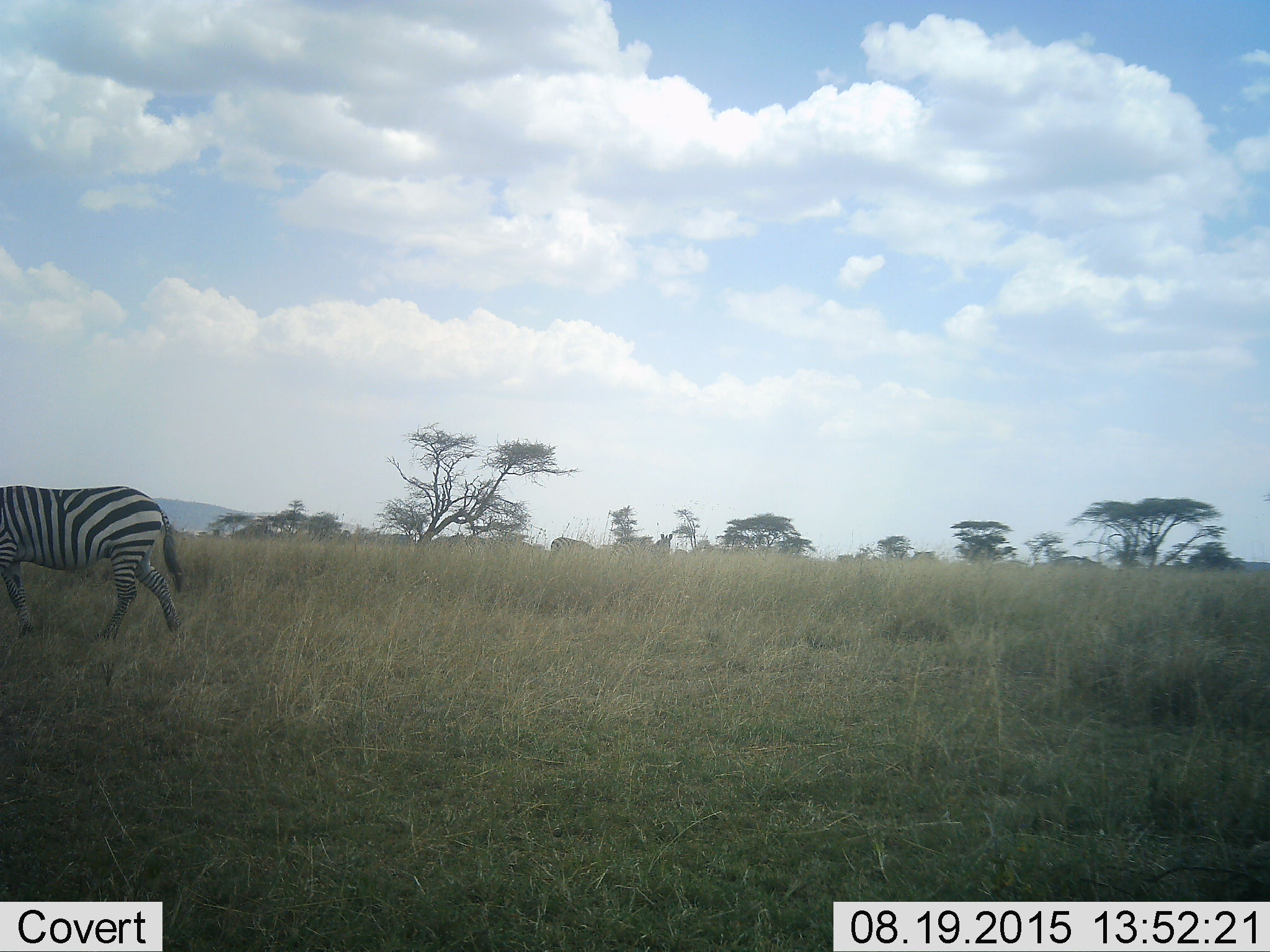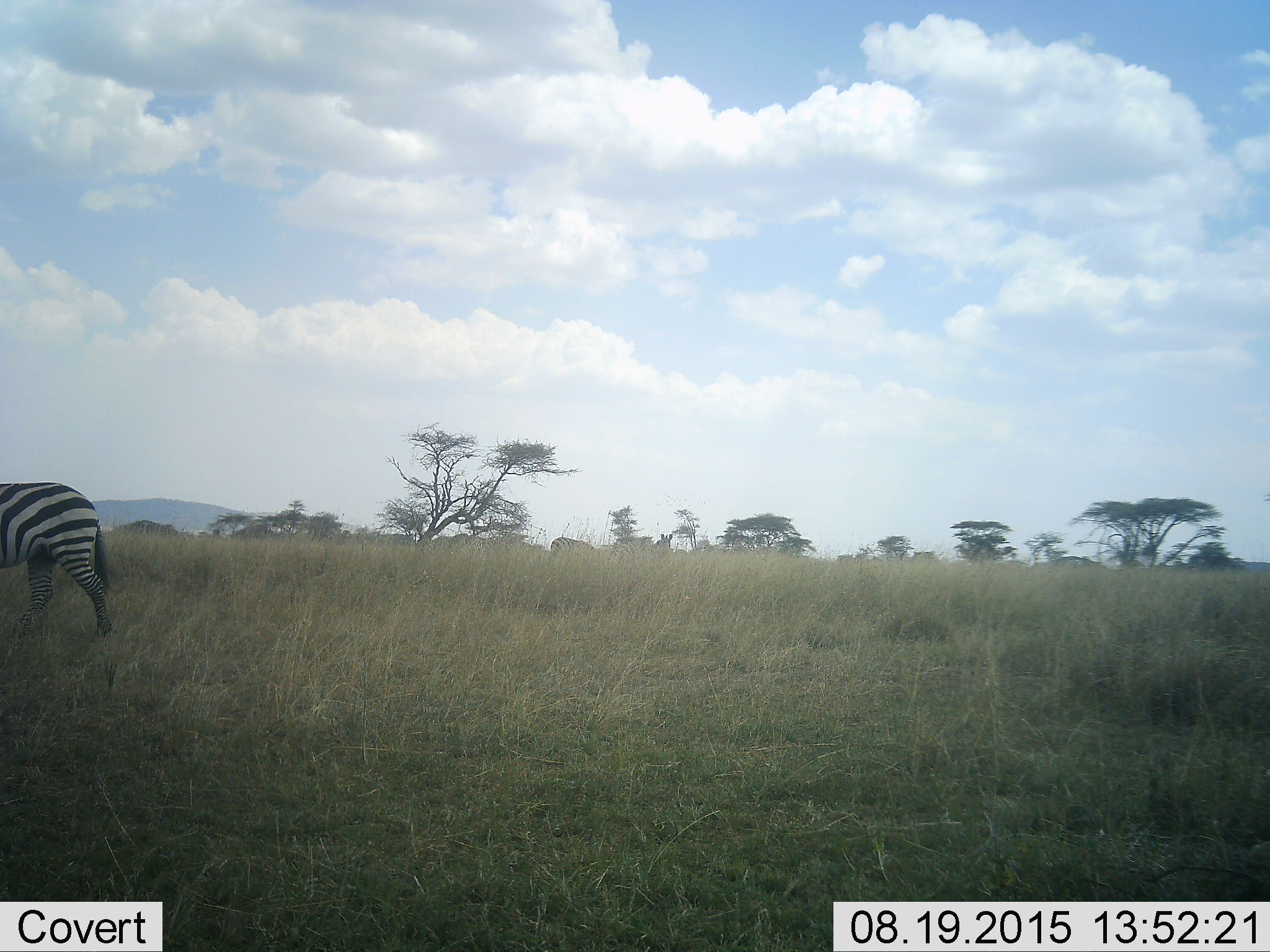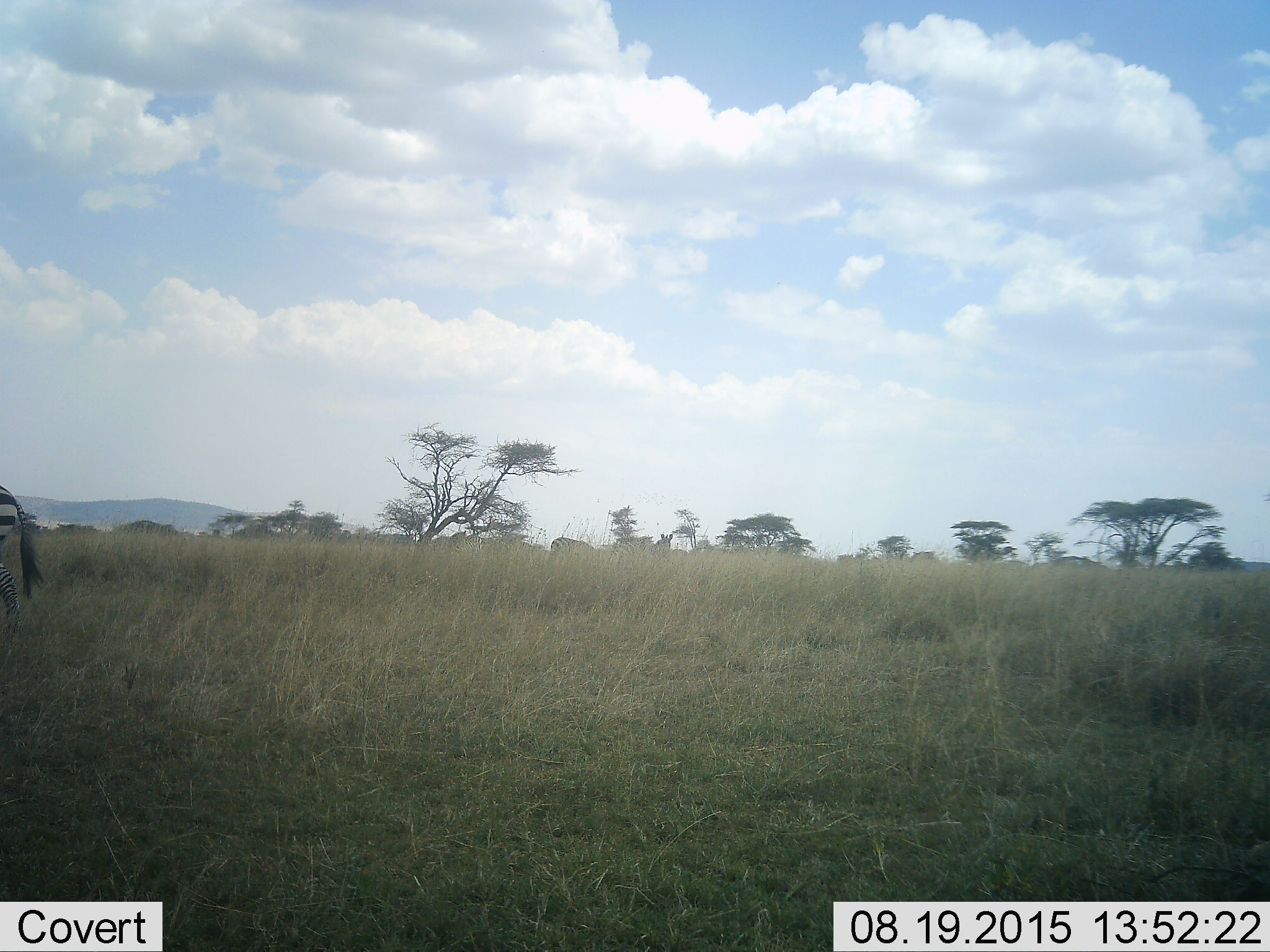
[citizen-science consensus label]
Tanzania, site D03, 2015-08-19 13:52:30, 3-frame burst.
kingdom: Animalia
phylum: Chordata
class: Mammalia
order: Perissodactyla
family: Equidae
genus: Equus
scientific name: Equus quagga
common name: plains zebra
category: zebra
Zebra (plains zebra) (Equus quagga), count 1. Behavior (volunteer vote fractions): standing 24%, resting 0%, moving 94%, interacting 0%. Young present (vote fraction): 0%. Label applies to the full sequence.